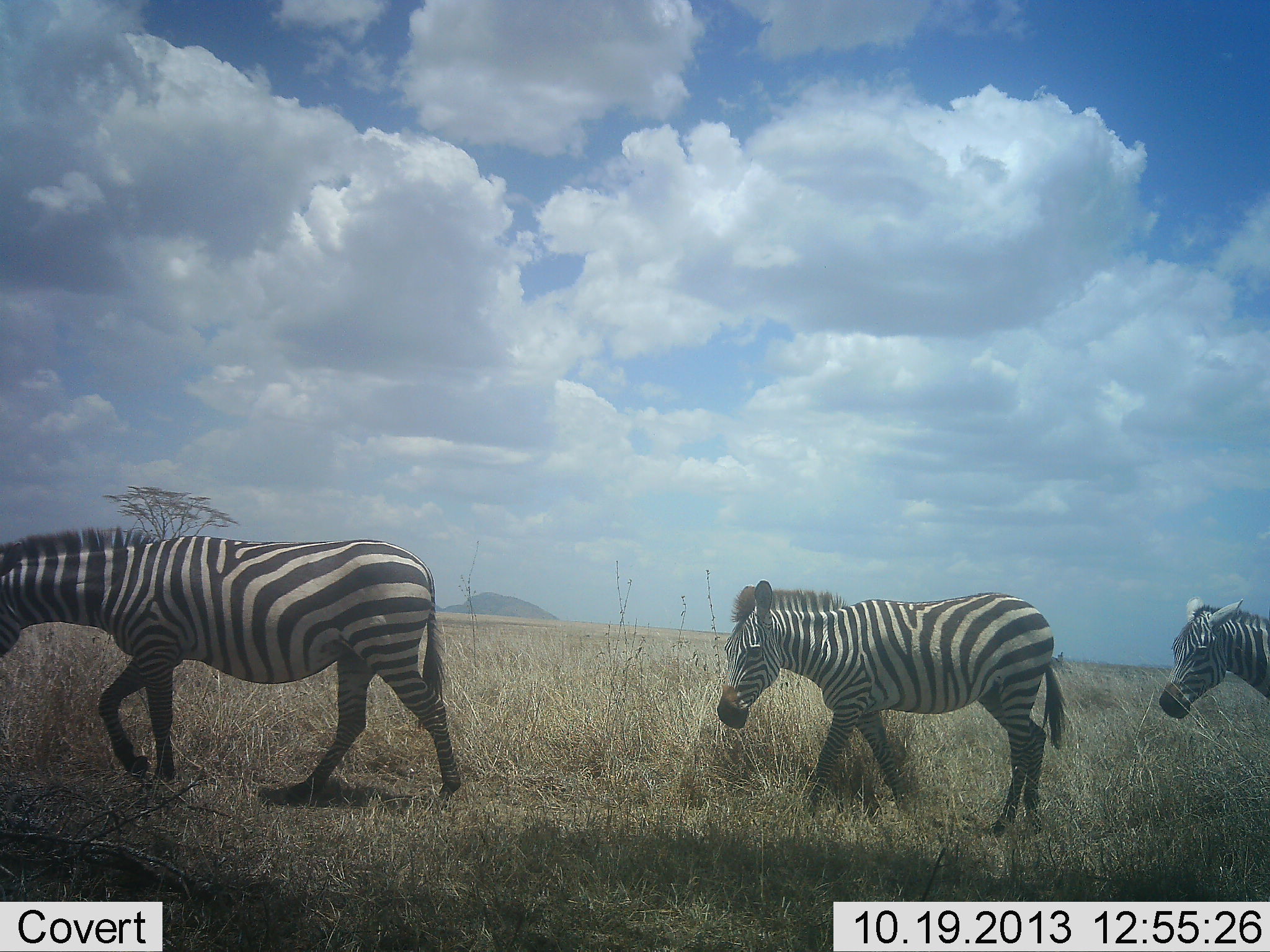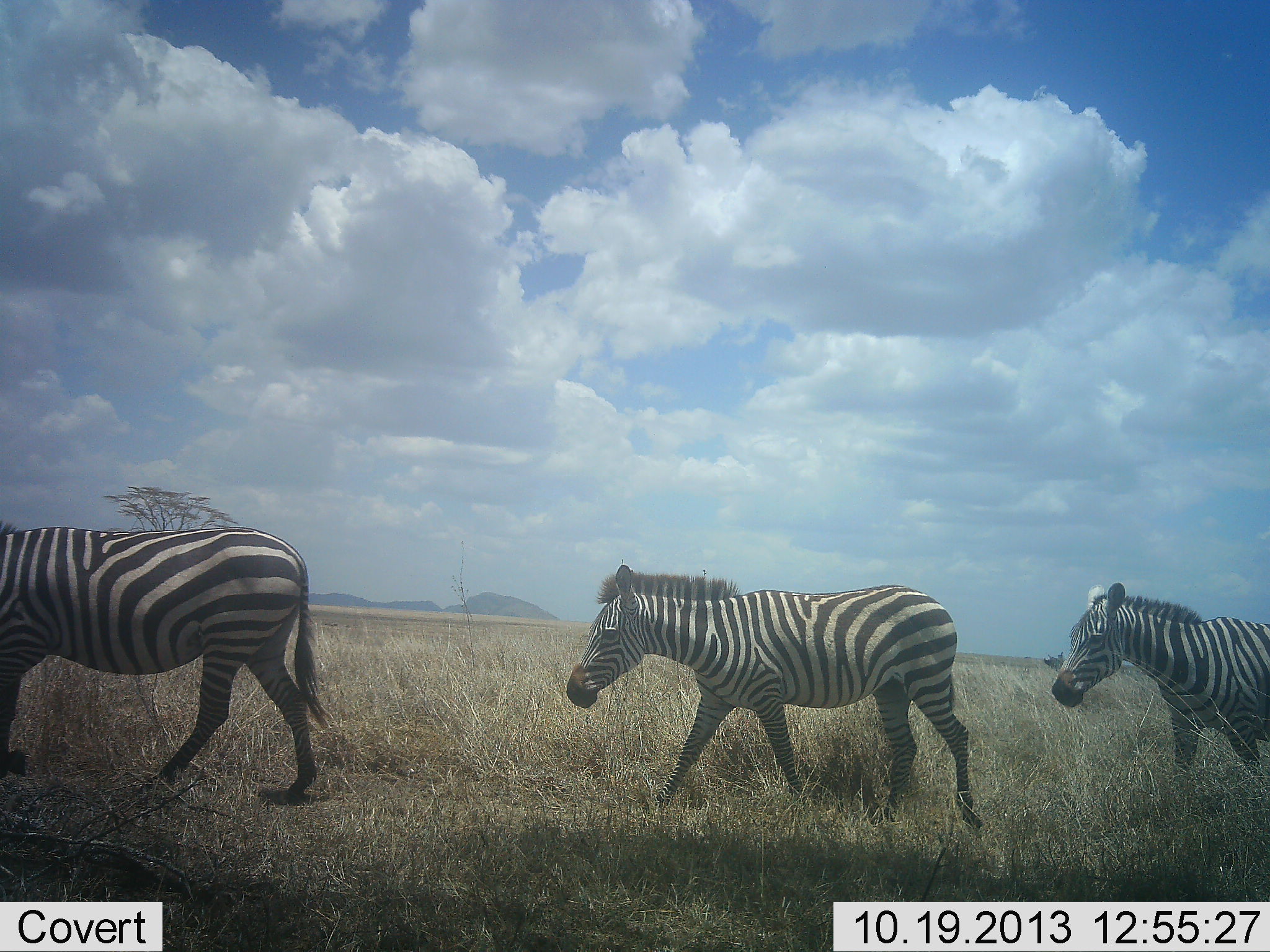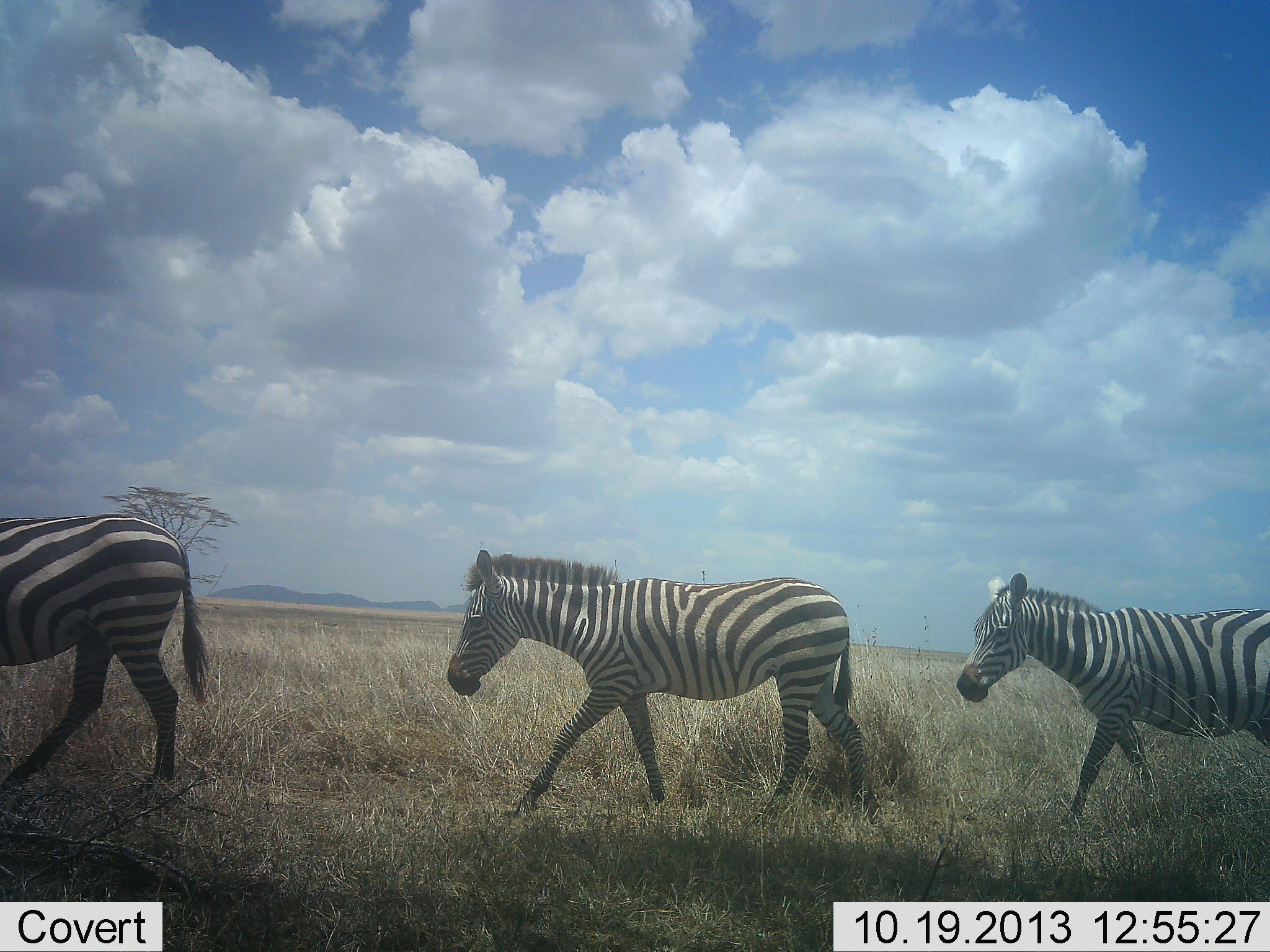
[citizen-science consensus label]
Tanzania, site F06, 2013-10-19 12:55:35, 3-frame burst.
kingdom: Animalia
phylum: Chordata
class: Mammalia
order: Perissodactyla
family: Equidae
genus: Equus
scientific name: Equus quagga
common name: plains zebra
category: zebra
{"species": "zebra (plains zebra) (Equus quagga)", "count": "3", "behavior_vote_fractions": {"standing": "0%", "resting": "0%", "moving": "100%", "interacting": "0%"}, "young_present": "0%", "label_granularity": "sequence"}